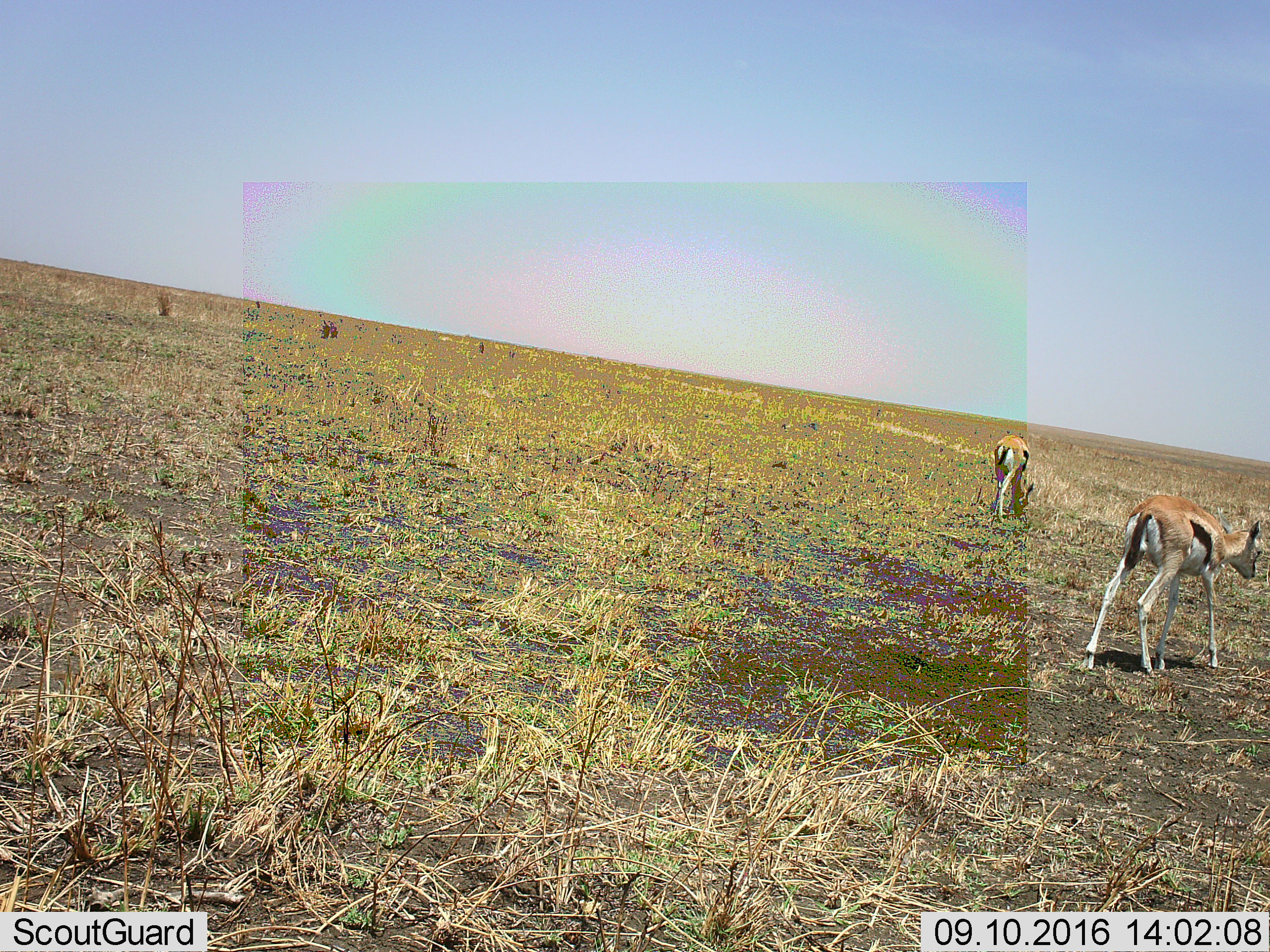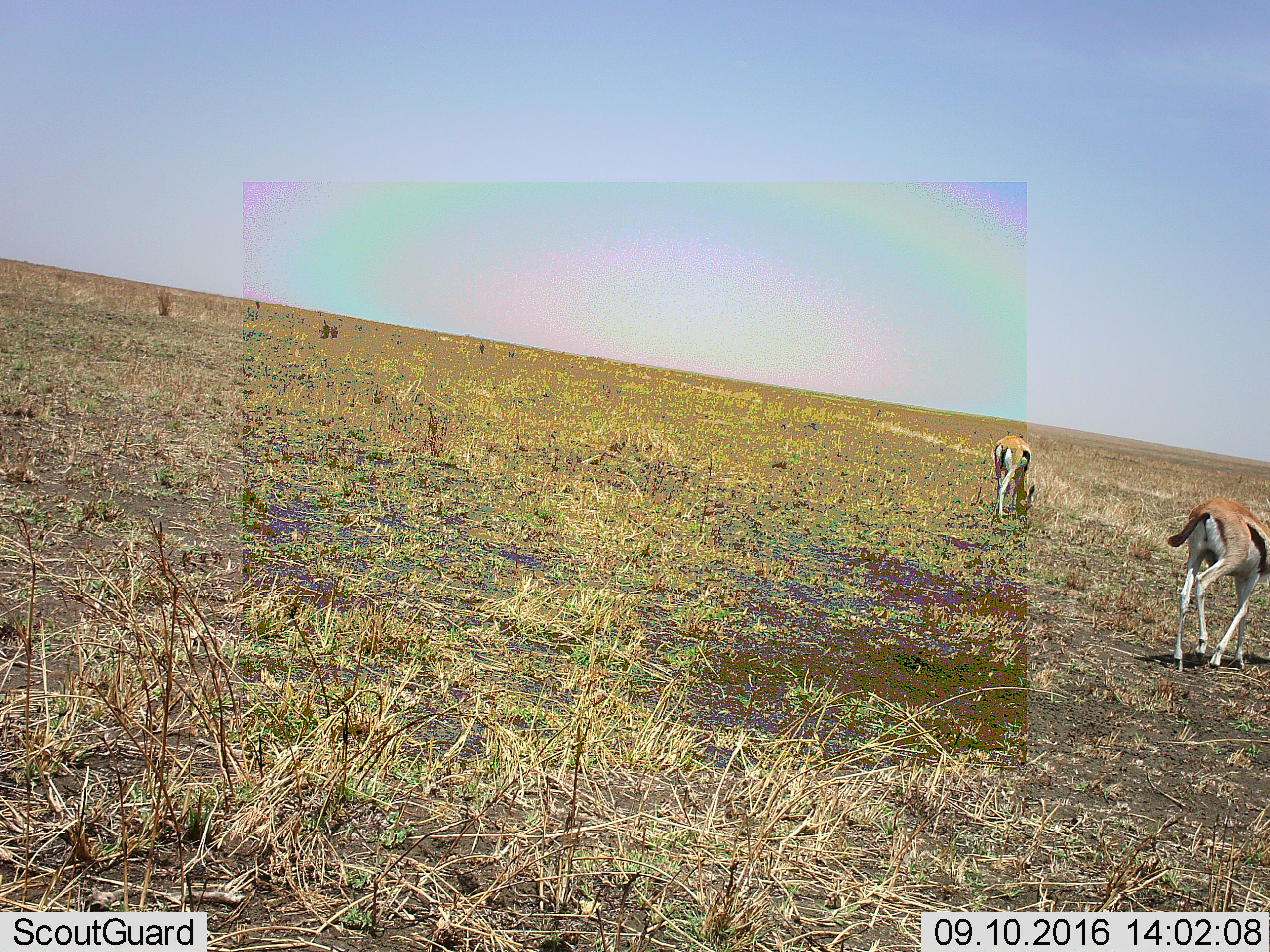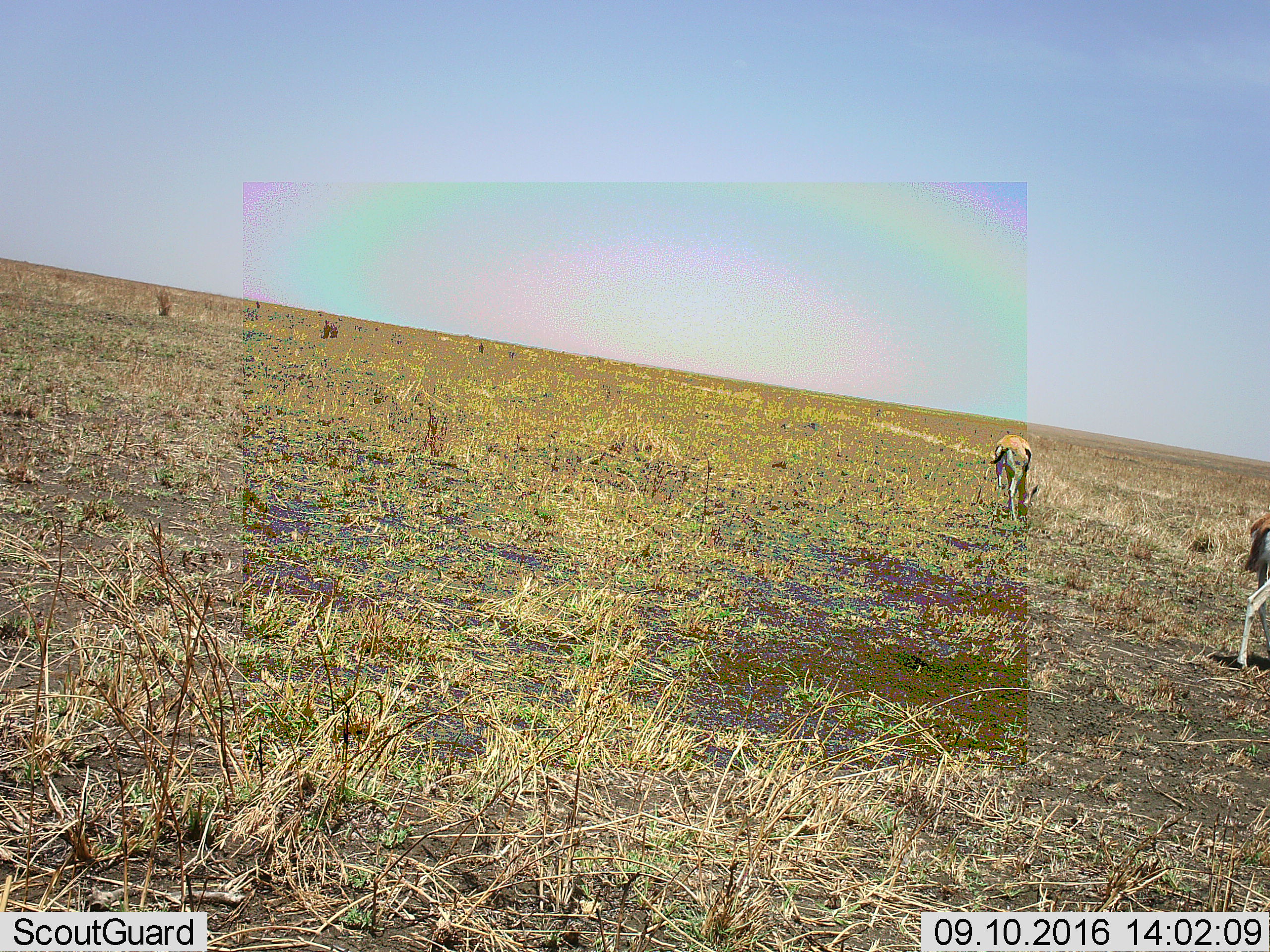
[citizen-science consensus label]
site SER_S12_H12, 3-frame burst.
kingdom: Animalia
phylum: Chordata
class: Mammalia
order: Artiodactyla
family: Bovidae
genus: Eudorcas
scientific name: Eudorcas thomsonii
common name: thomson's gazelle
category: gazellethomsons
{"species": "gazellethomsons (thomson's gazelle) (Eudorcas thomsonii)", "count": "2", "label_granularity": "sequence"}